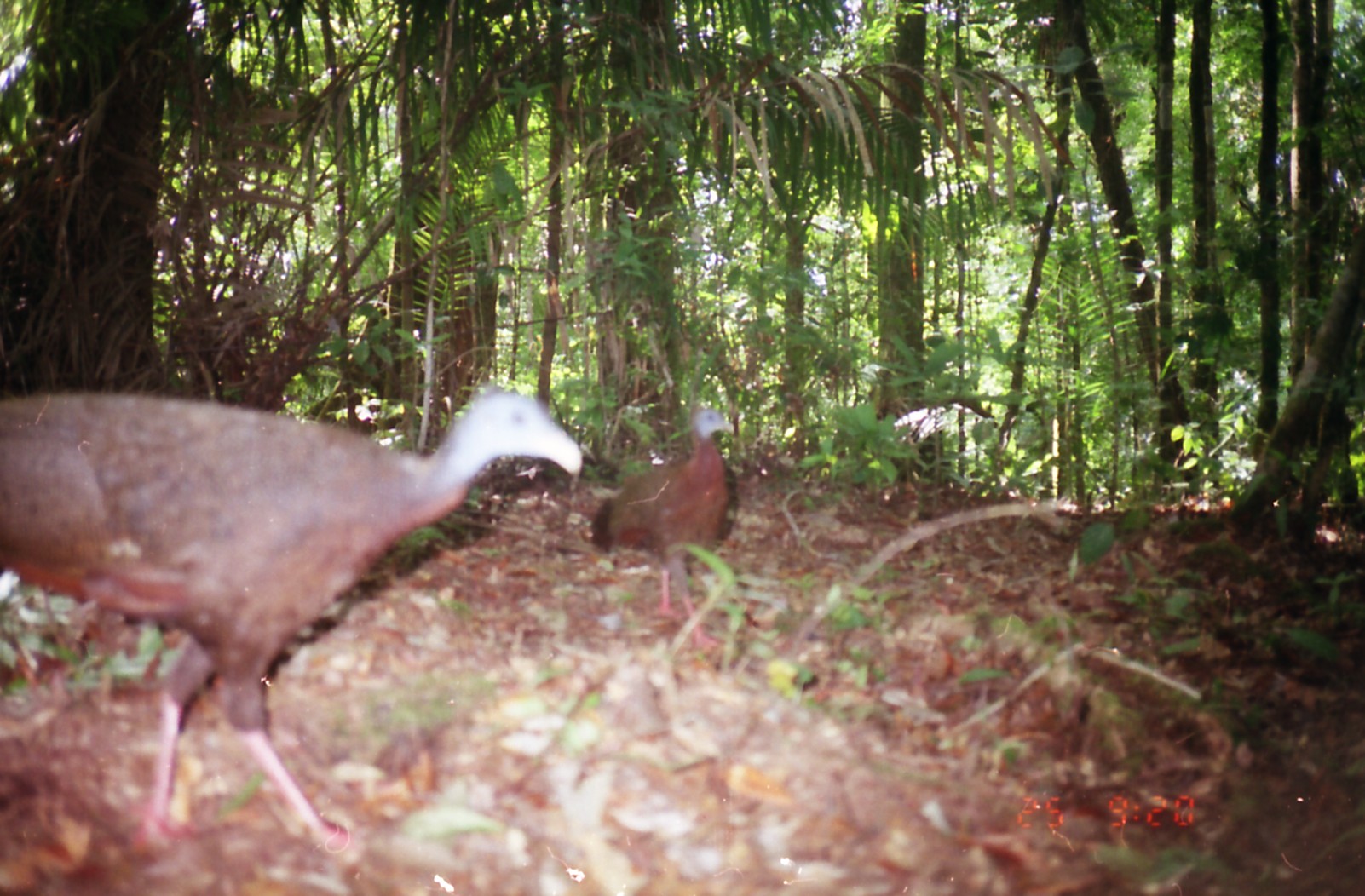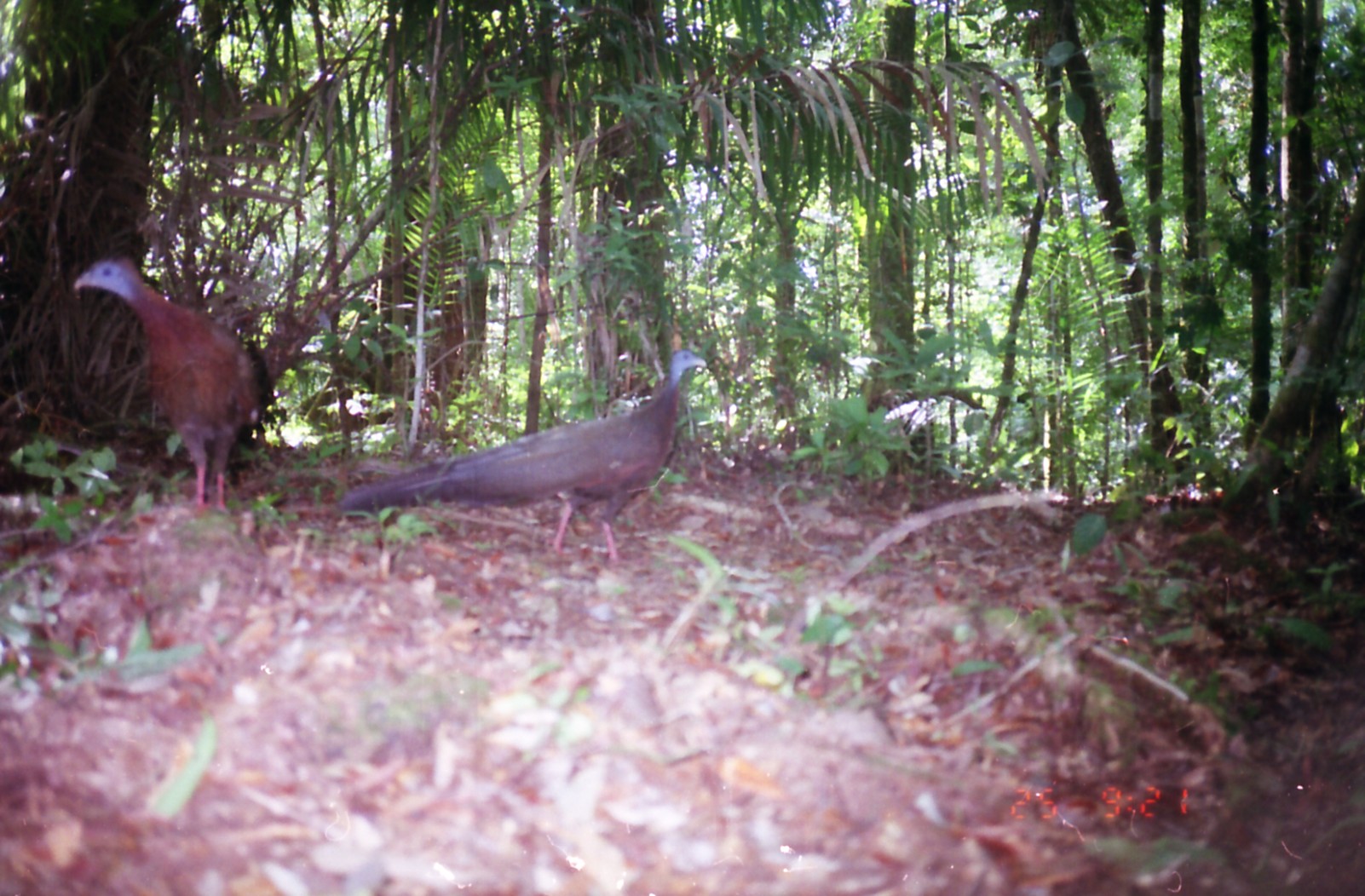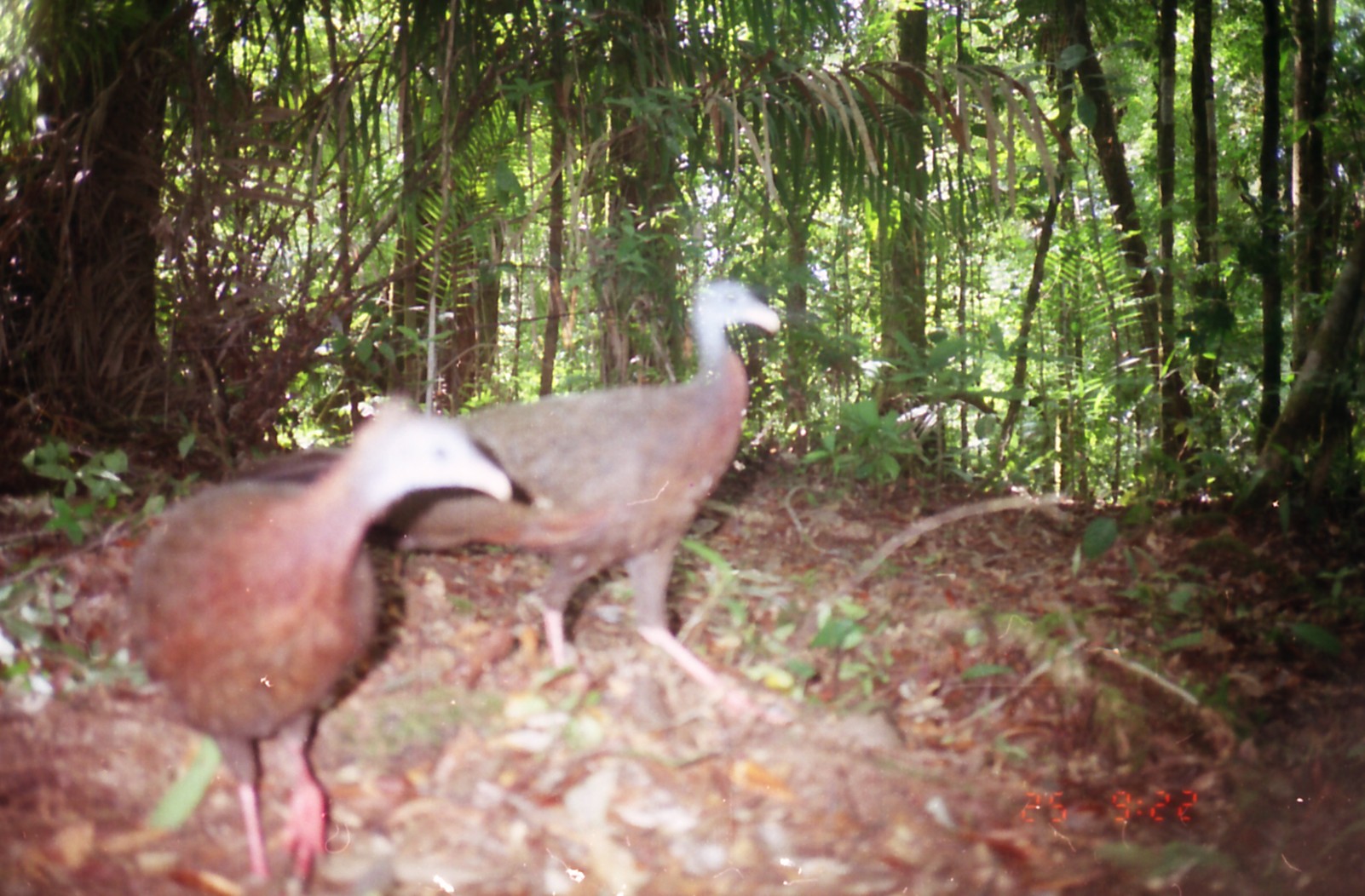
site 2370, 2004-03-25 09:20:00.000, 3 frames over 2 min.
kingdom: Animalia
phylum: Chordata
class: Aves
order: Galliformes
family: Phasianidae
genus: Argusianus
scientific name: Argusianus argus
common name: great argus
Argusianus argus (great argus), count 2.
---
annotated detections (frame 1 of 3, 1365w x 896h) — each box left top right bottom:
argusianus argus: 0 384 582 852; 593 404 736 648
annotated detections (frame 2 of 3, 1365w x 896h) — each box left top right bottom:
argusianus argus: 338 349 706 561; 73 249 262 512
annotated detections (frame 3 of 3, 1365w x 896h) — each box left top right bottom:
argusianus argus: 241 278 780 691; 126 402 508 893